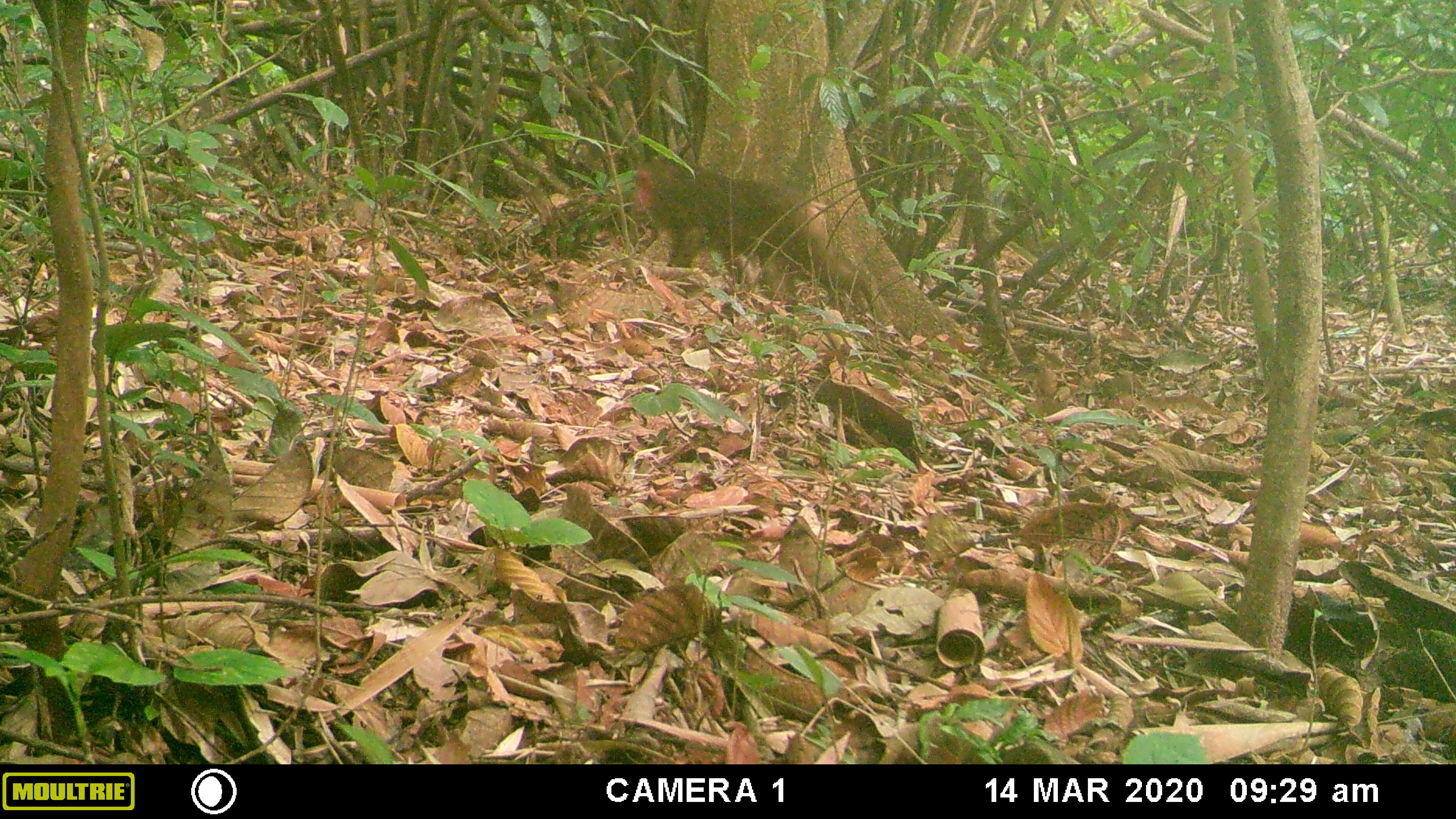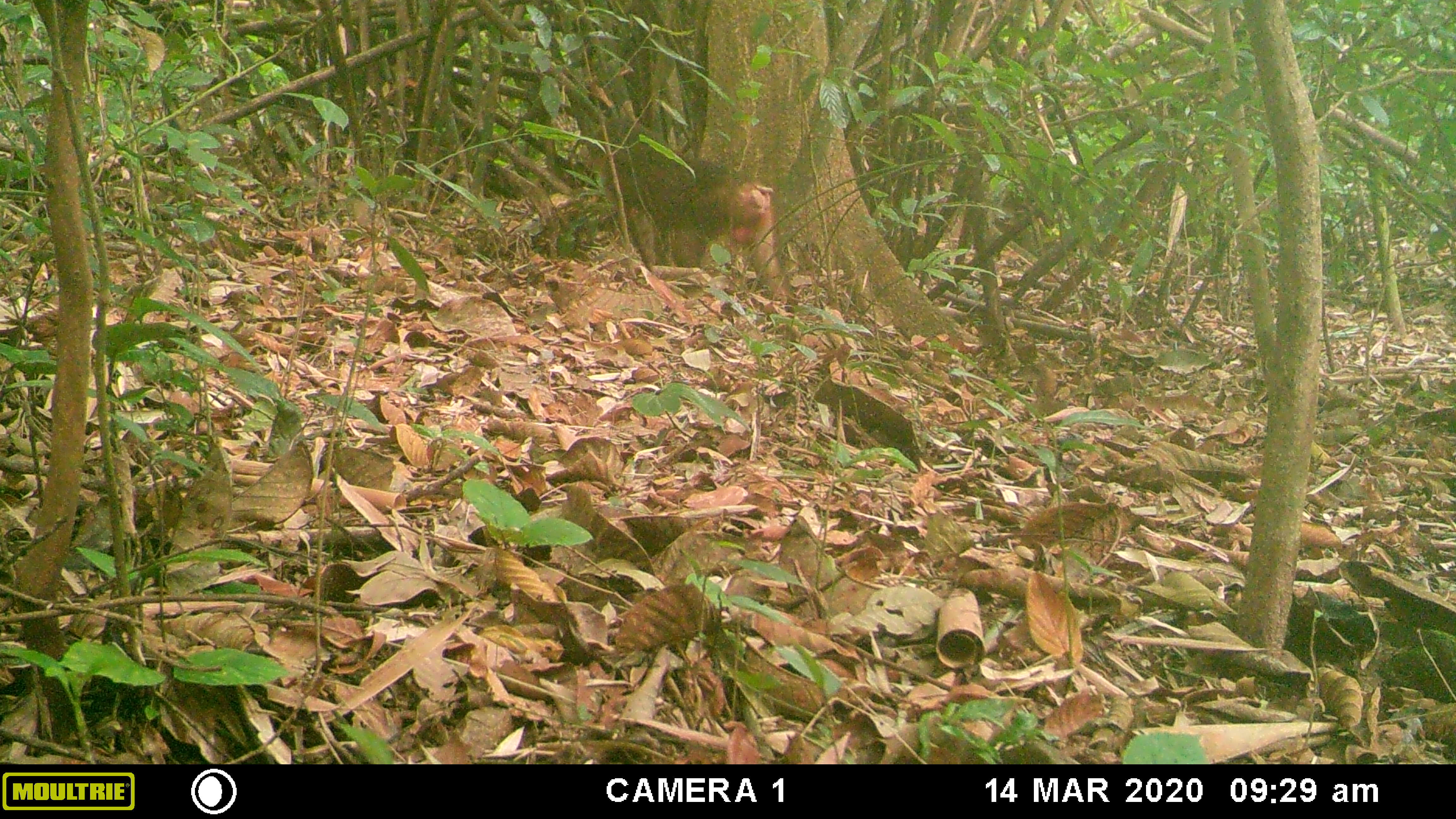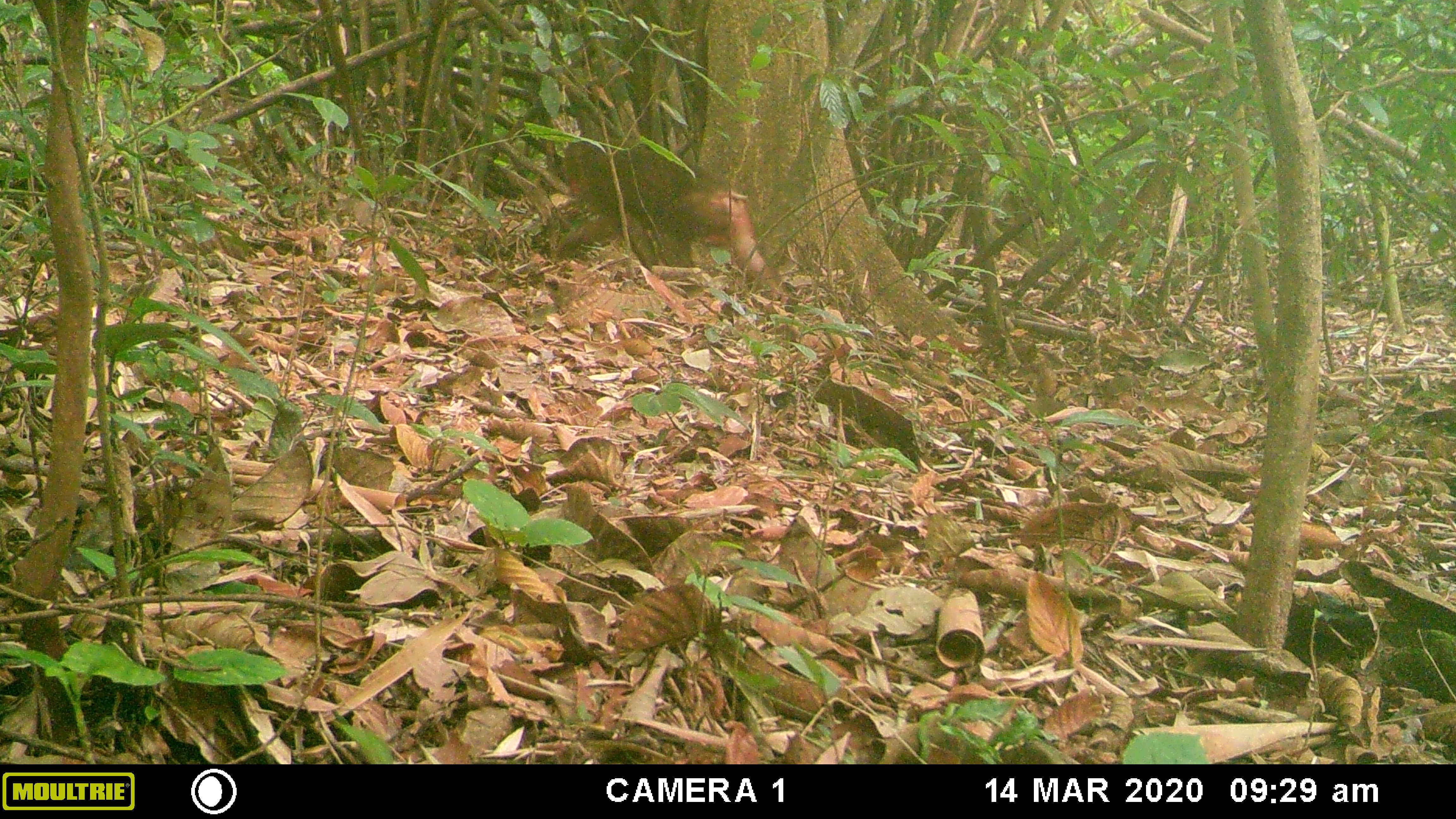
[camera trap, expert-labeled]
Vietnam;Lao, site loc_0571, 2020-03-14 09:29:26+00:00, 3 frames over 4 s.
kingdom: Animalia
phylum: Chordata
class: Mammalia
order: Primates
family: Cercopithecidae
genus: Macaca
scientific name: Macaca arctoides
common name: stump-tailed macaque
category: stump tailed macaque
Stump tailed macaque (stump-tailed macaque) (Macaca arctoides). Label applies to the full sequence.